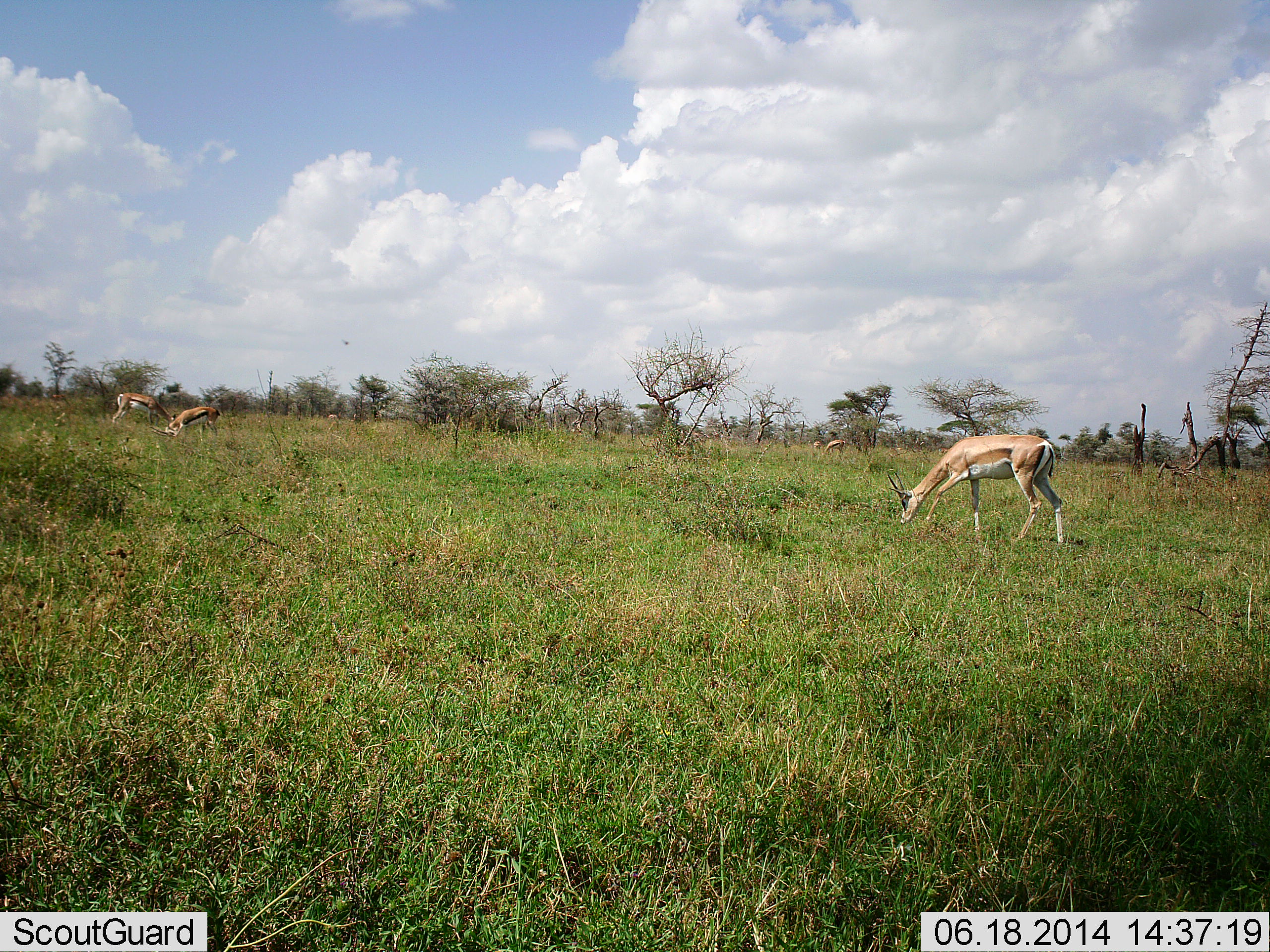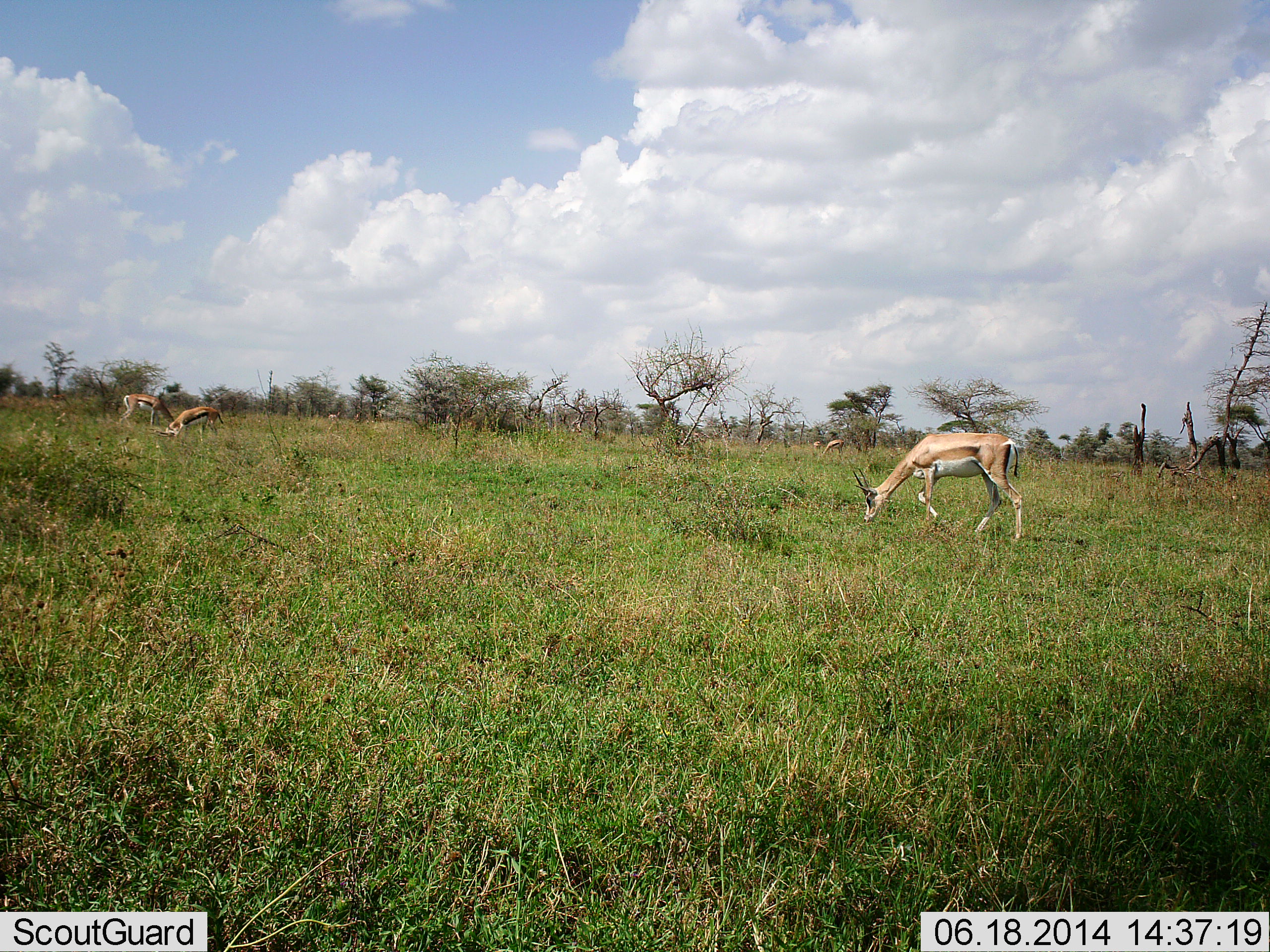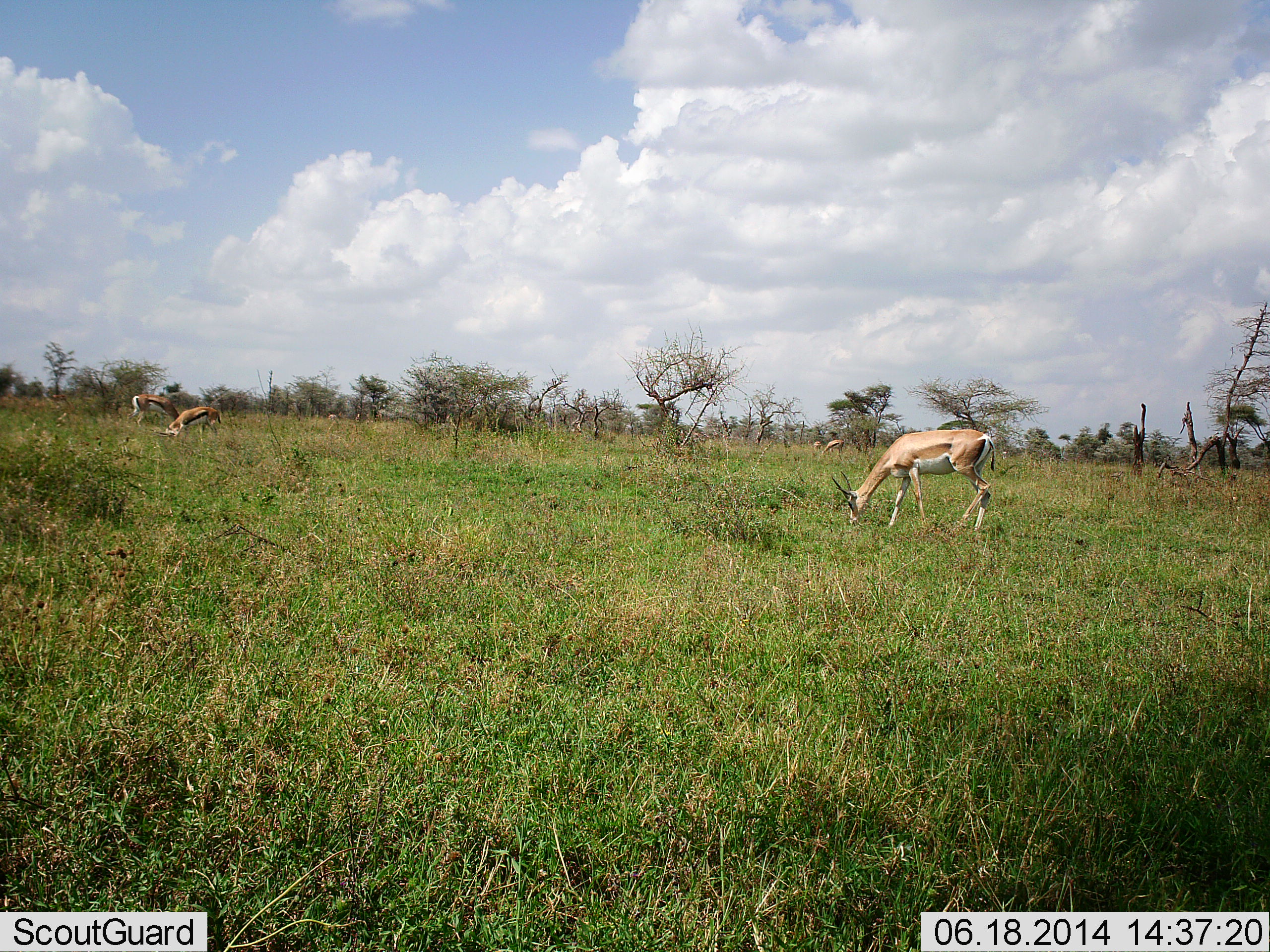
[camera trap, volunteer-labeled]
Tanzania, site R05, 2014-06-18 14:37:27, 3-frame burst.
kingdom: Animalia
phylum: Chordata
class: Mammalia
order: Artiodactyla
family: Bovidae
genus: Nanger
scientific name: Nanger granti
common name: grant's gazelle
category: gazellegrants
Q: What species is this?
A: Gazellegrants (grant's gazelle) (Nanger granti).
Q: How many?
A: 3.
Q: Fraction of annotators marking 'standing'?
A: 7%.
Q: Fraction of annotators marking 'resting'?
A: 0%.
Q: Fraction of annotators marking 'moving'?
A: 29%.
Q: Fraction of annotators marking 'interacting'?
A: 0%.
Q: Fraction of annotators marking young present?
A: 0%.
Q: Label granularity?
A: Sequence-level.